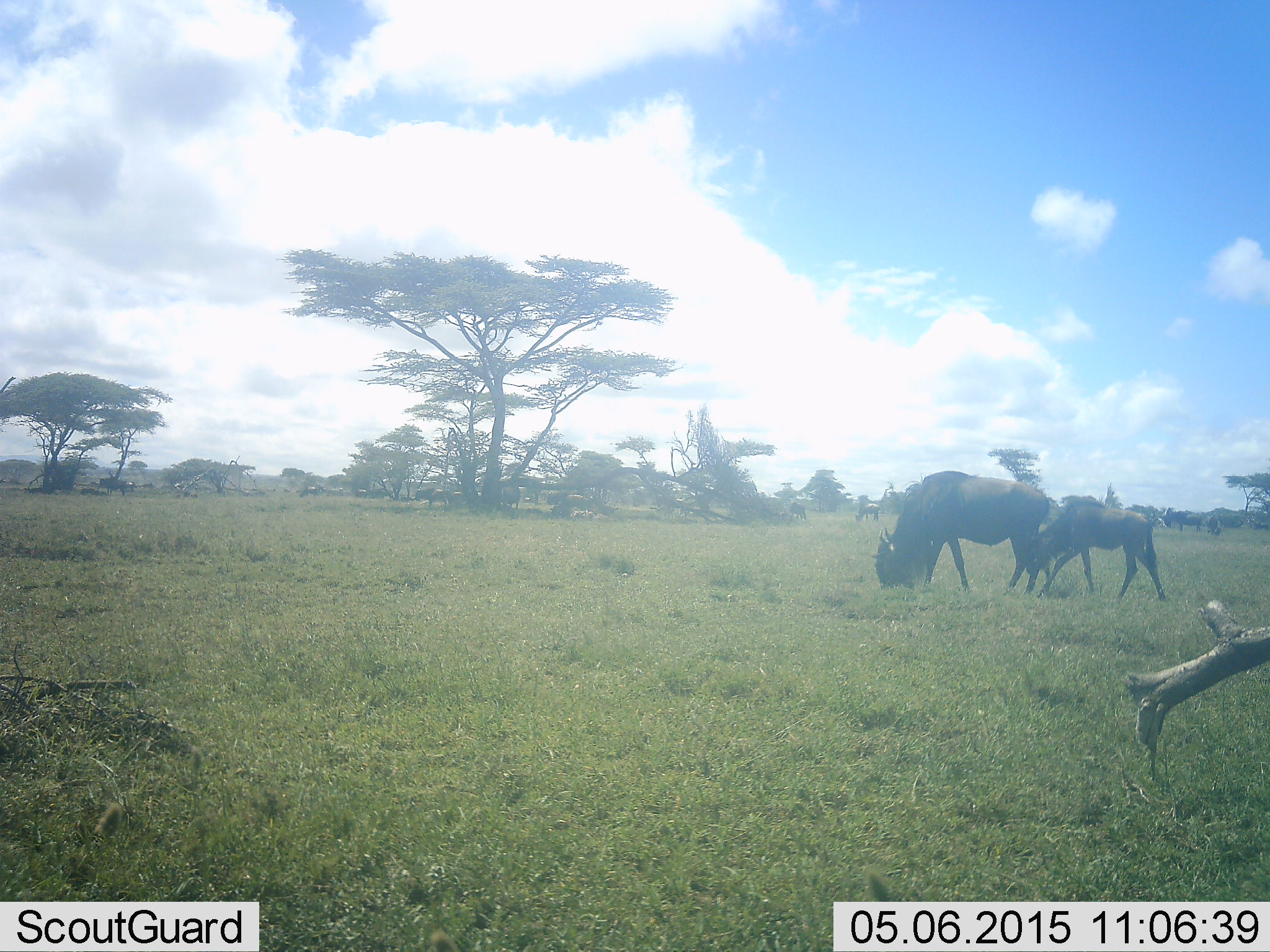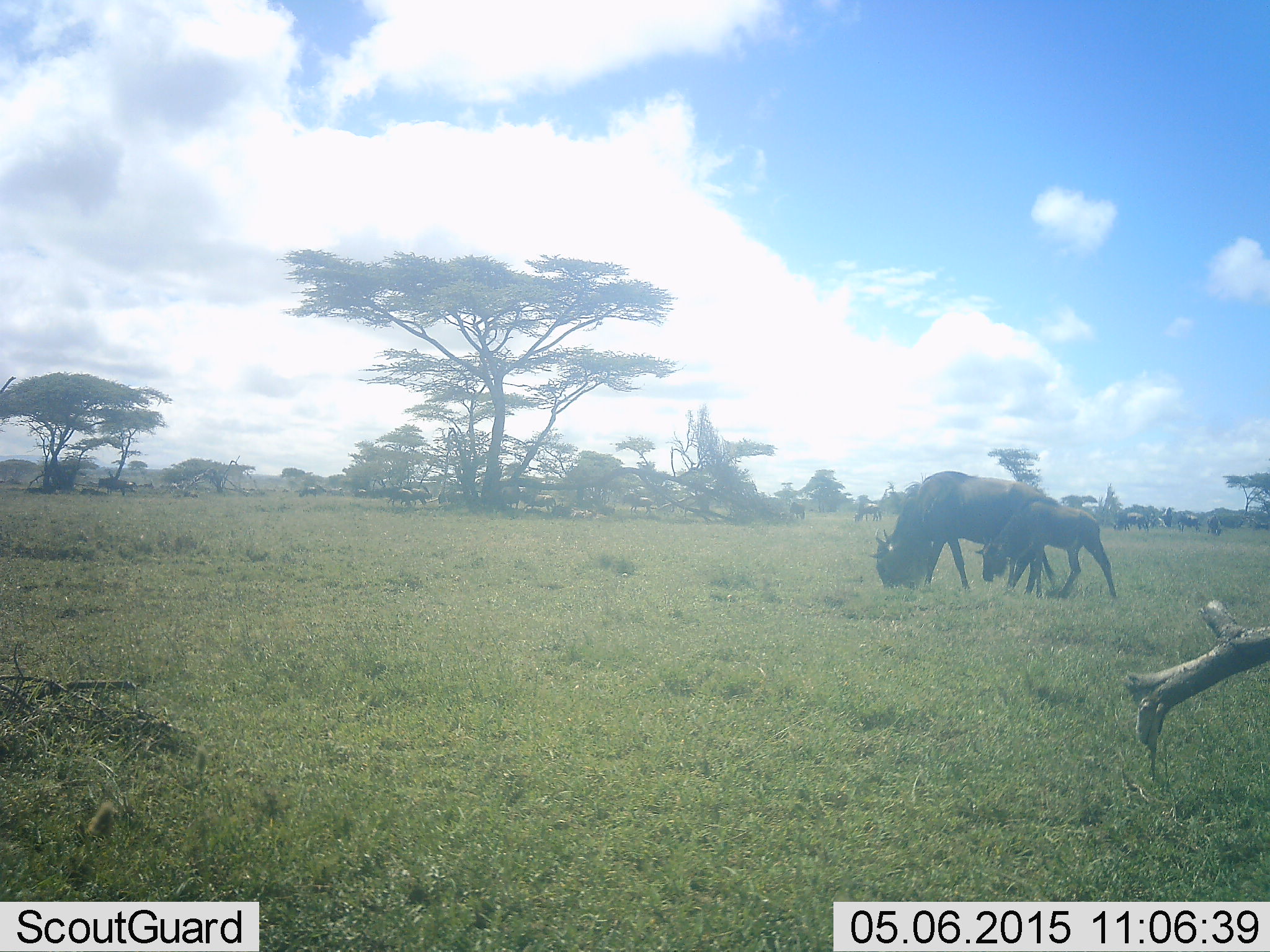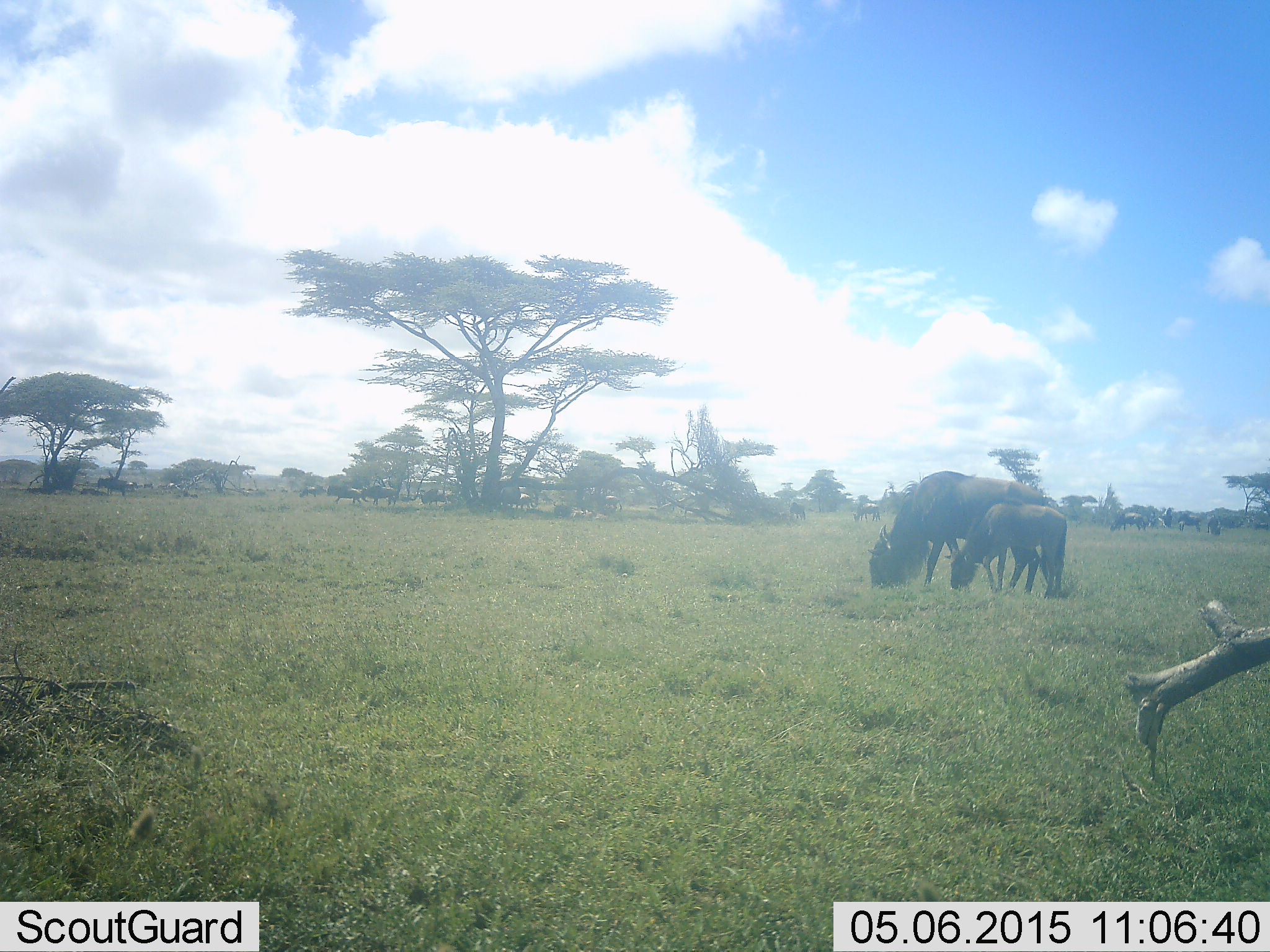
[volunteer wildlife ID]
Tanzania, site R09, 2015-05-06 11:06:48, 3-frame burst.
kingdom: Animalia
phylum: Chordata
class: Mammalia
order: Artiodactyla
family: Bovidae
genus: Connochaetes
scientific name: Connochaetes taurinus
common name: blue wildebeest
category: wildebeest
Wildebeest (blue wildebeest) (Connochaetes taurinus), count 6. Behavior (volunteer vote fractions): standing 50%, resting 10%, moving 50%, interacting 10%. Young present (vote fraction): 100%. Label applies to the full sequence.